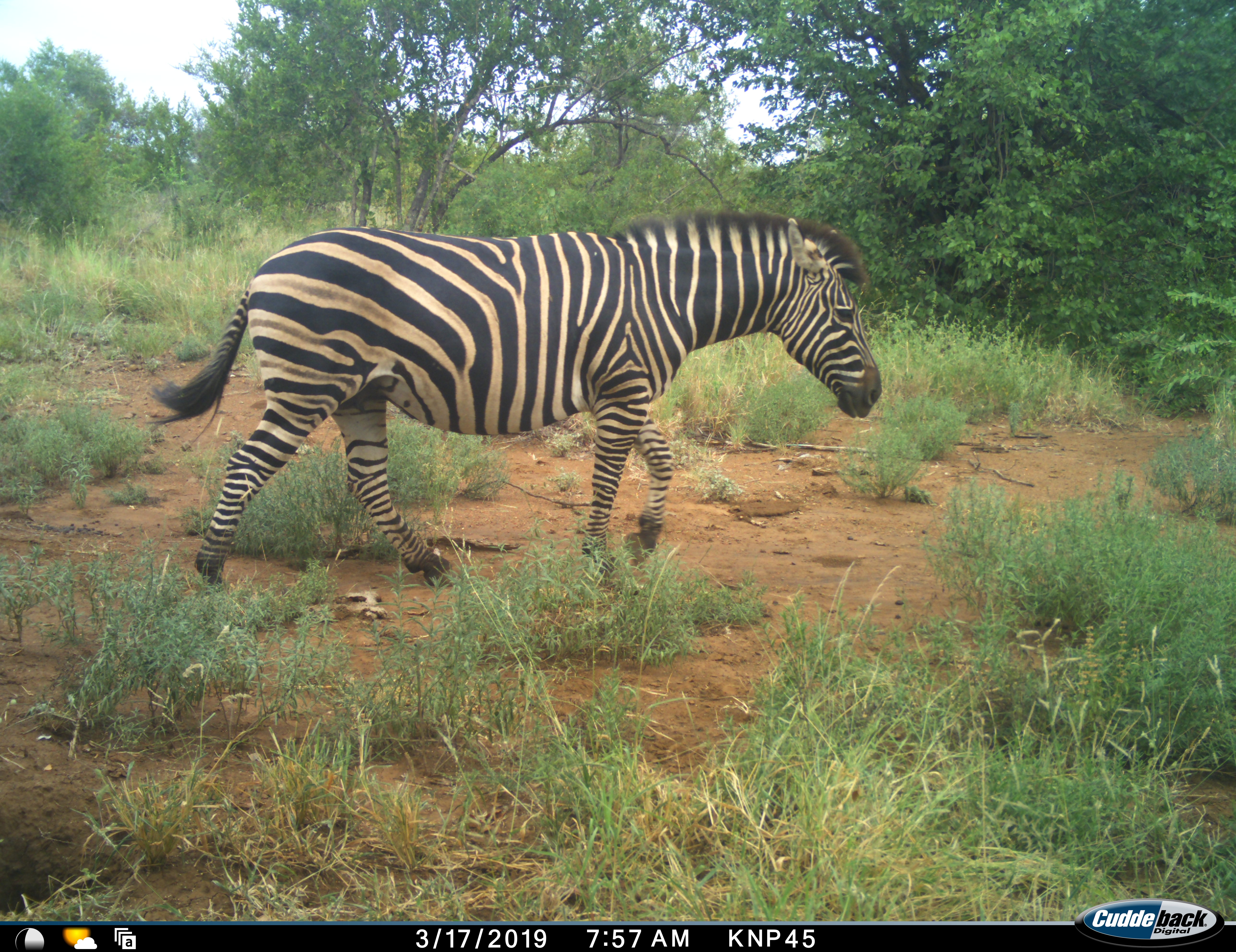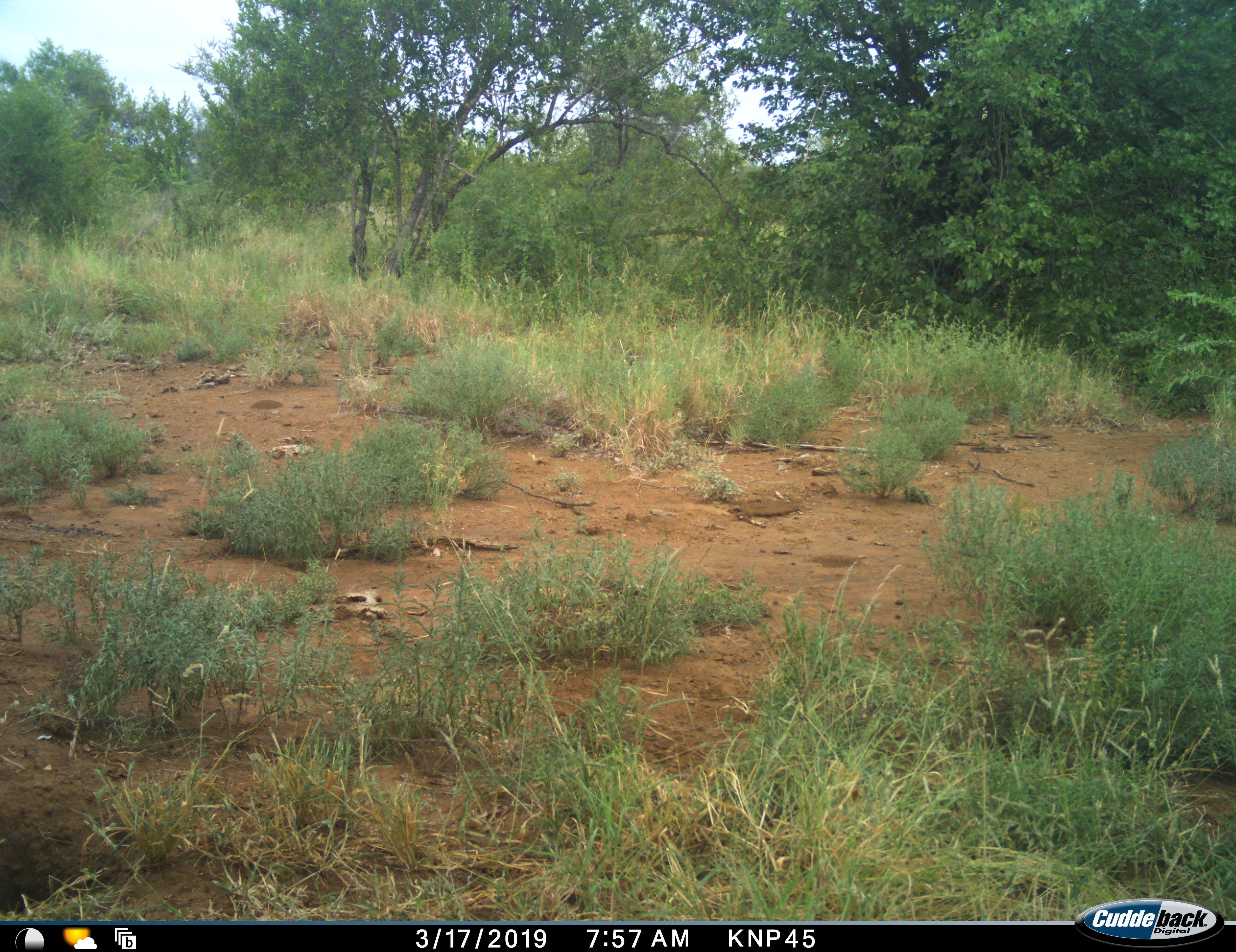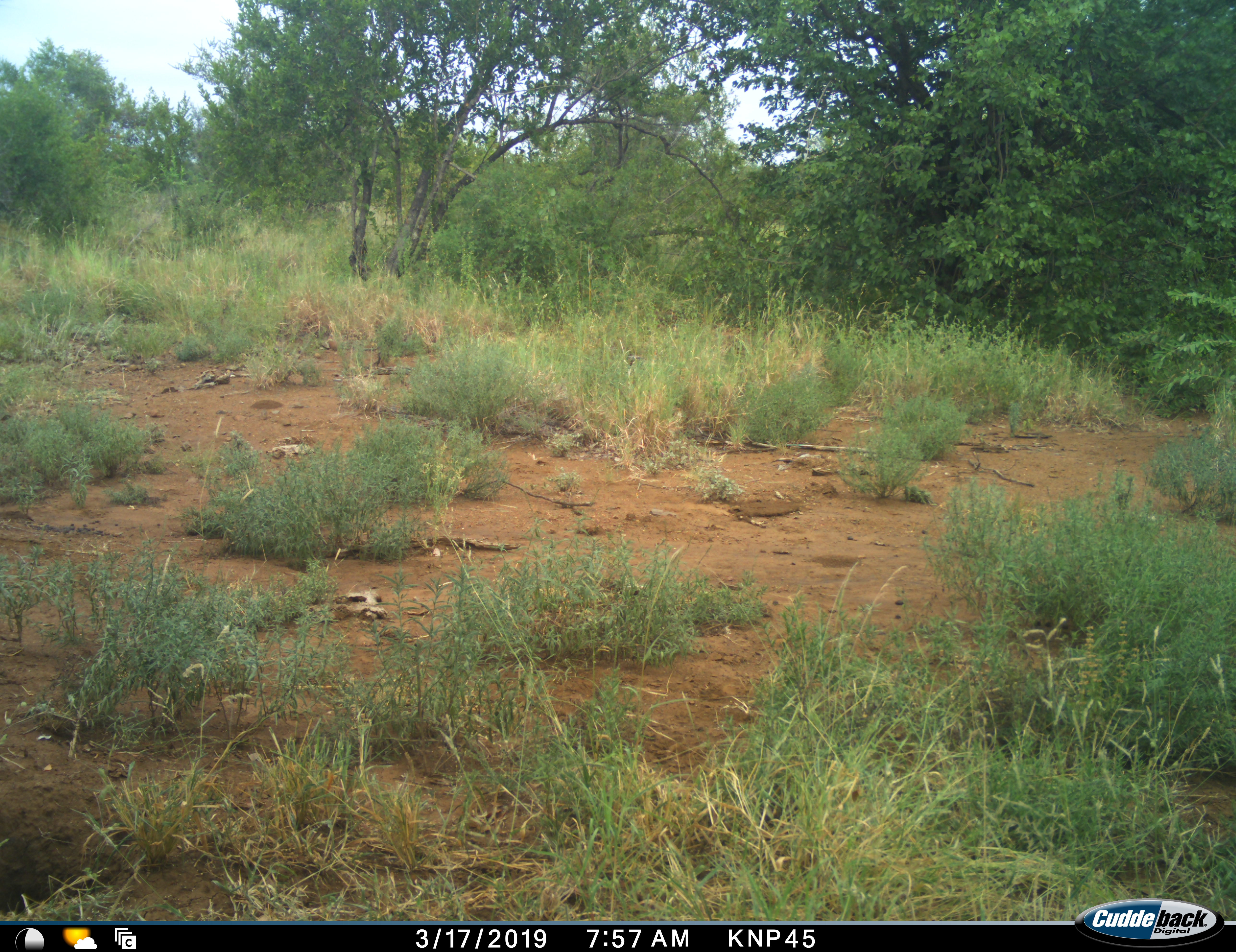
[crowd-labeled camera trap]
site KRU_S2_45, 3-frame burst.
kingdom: Animalia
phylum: Chordata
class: Mammalia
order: Perissodactyla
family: Equidae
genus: Equus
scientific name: Equus quagga burchellii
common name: burchell's zebra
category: zebraburchells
Zebraburchells (burchell's zebra) (Equus quagga burchellii), count 1. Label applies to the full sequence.